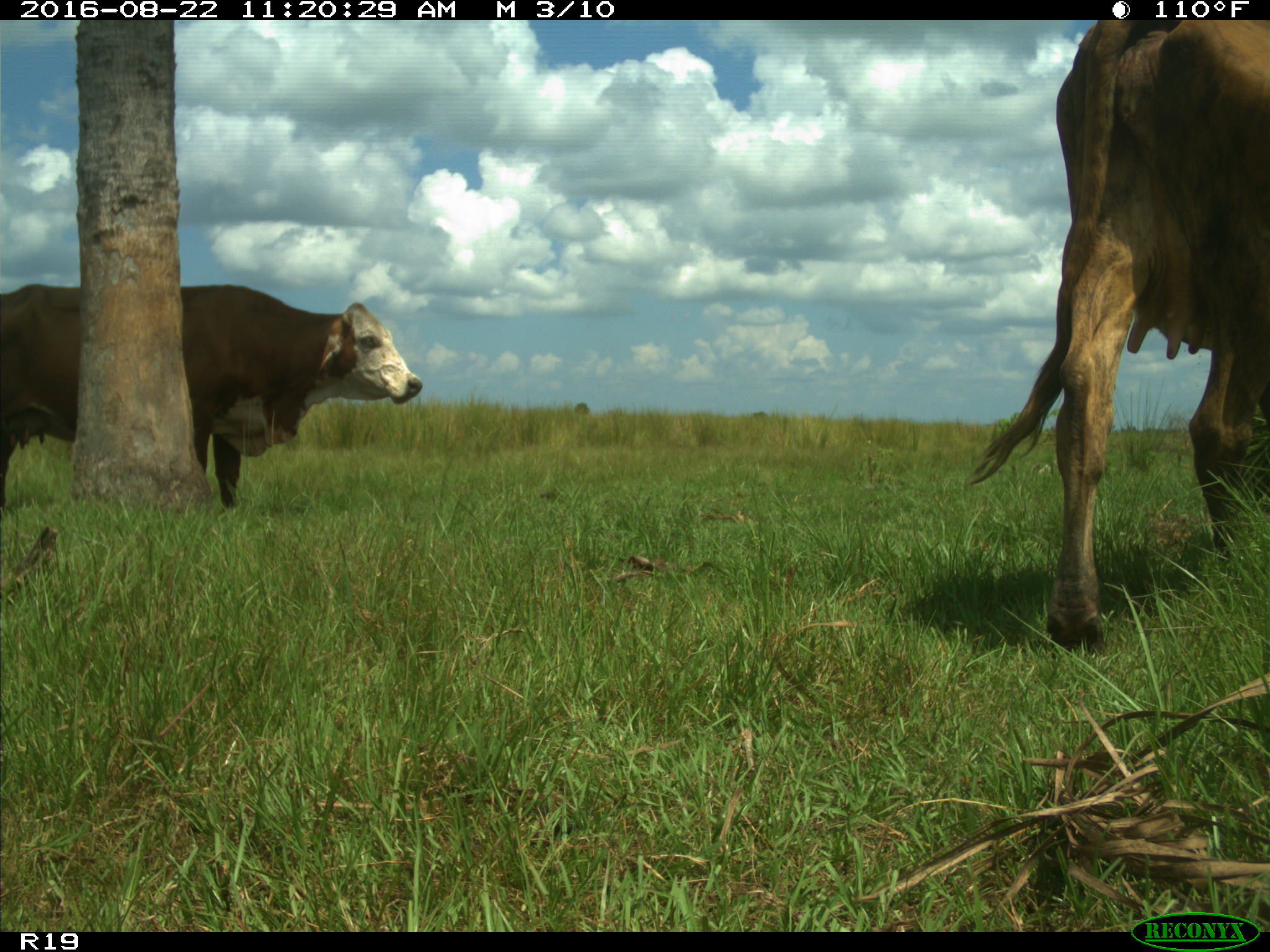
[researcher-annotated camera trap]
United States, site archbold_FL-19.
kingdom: Animalia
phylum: Chordata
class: Mammalia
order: Artiodactyla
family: Bovidae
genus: Bos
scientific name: Bos taurus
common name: domestic cow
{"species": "Bos taurus (domestic cow)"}